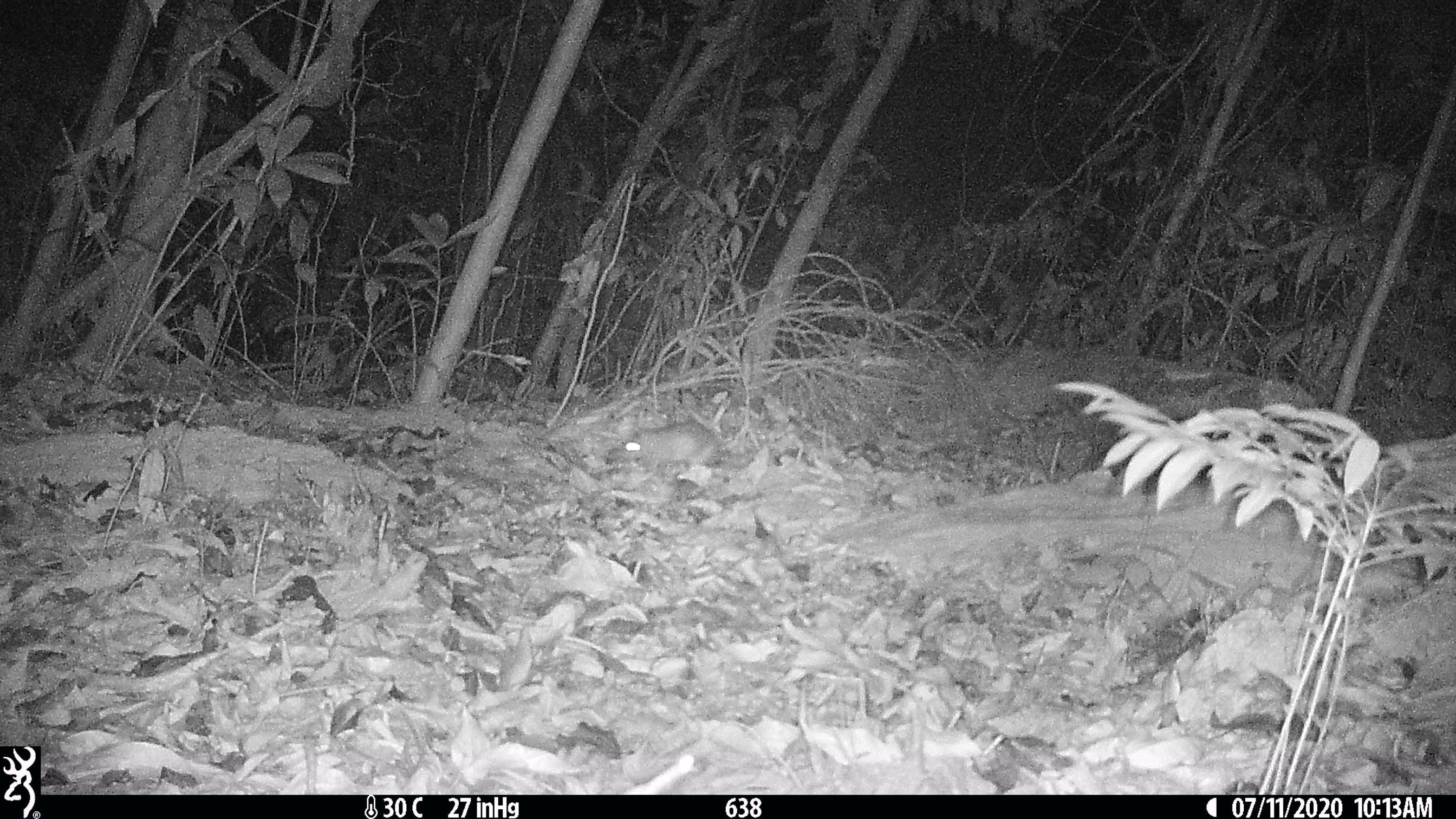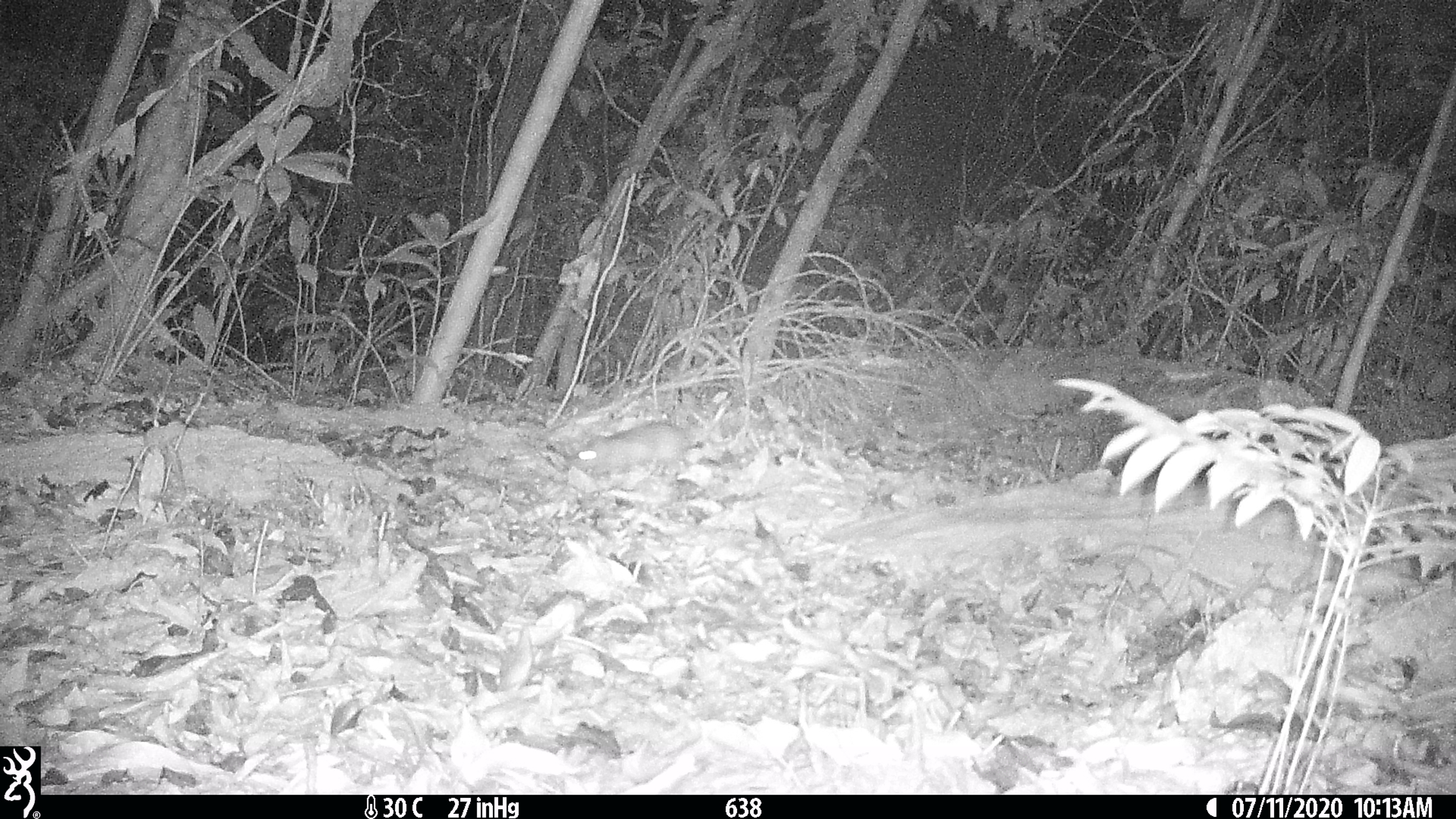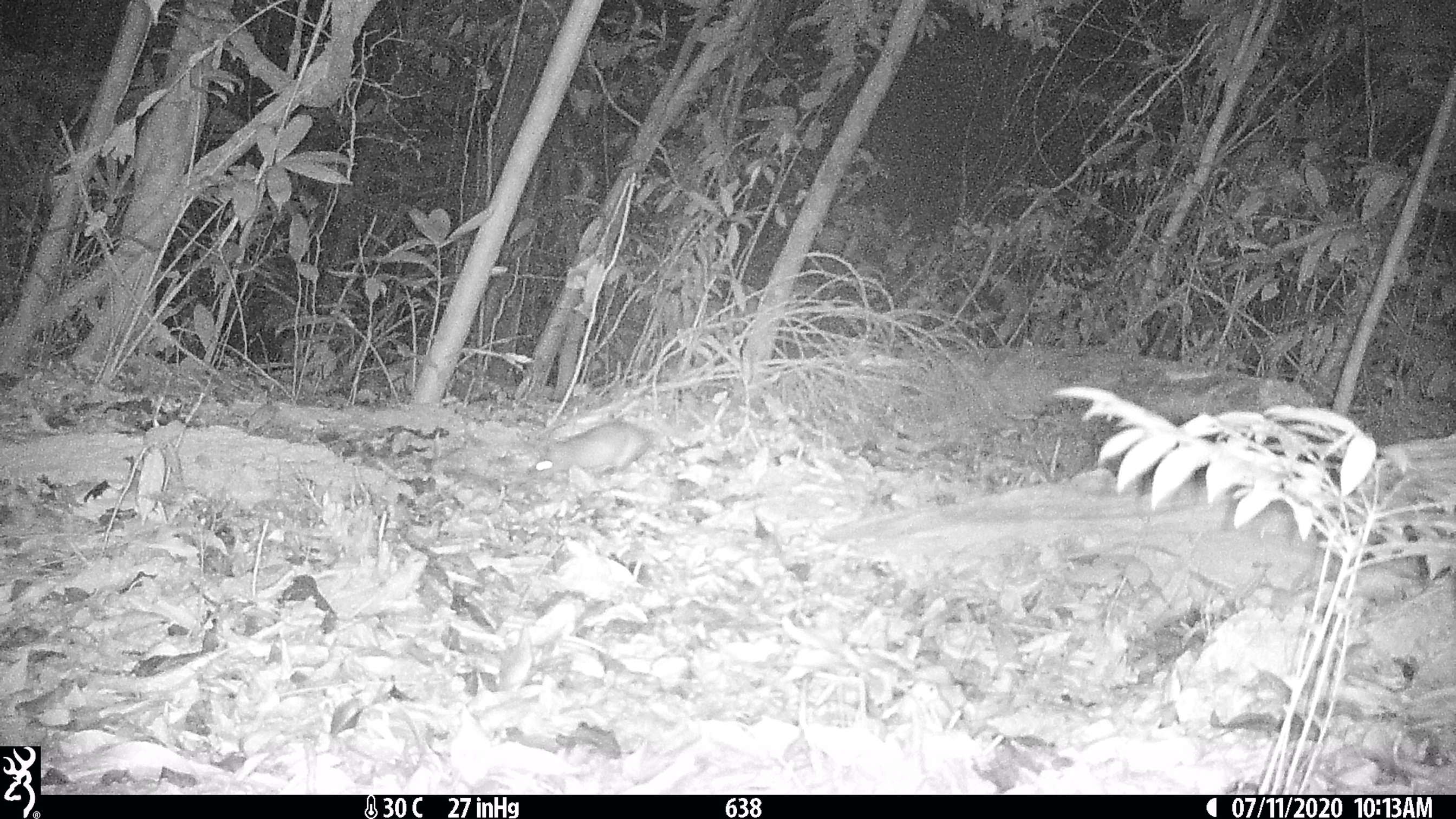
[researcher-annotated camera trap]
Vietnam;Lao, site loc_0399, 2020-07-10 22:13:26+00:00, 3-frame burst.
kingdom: Animalia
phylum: Chordata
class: Mammalia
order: Rodentia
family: Muridae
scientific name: Muridae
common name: old-world mice and rats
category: unidentified murid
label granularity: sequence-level